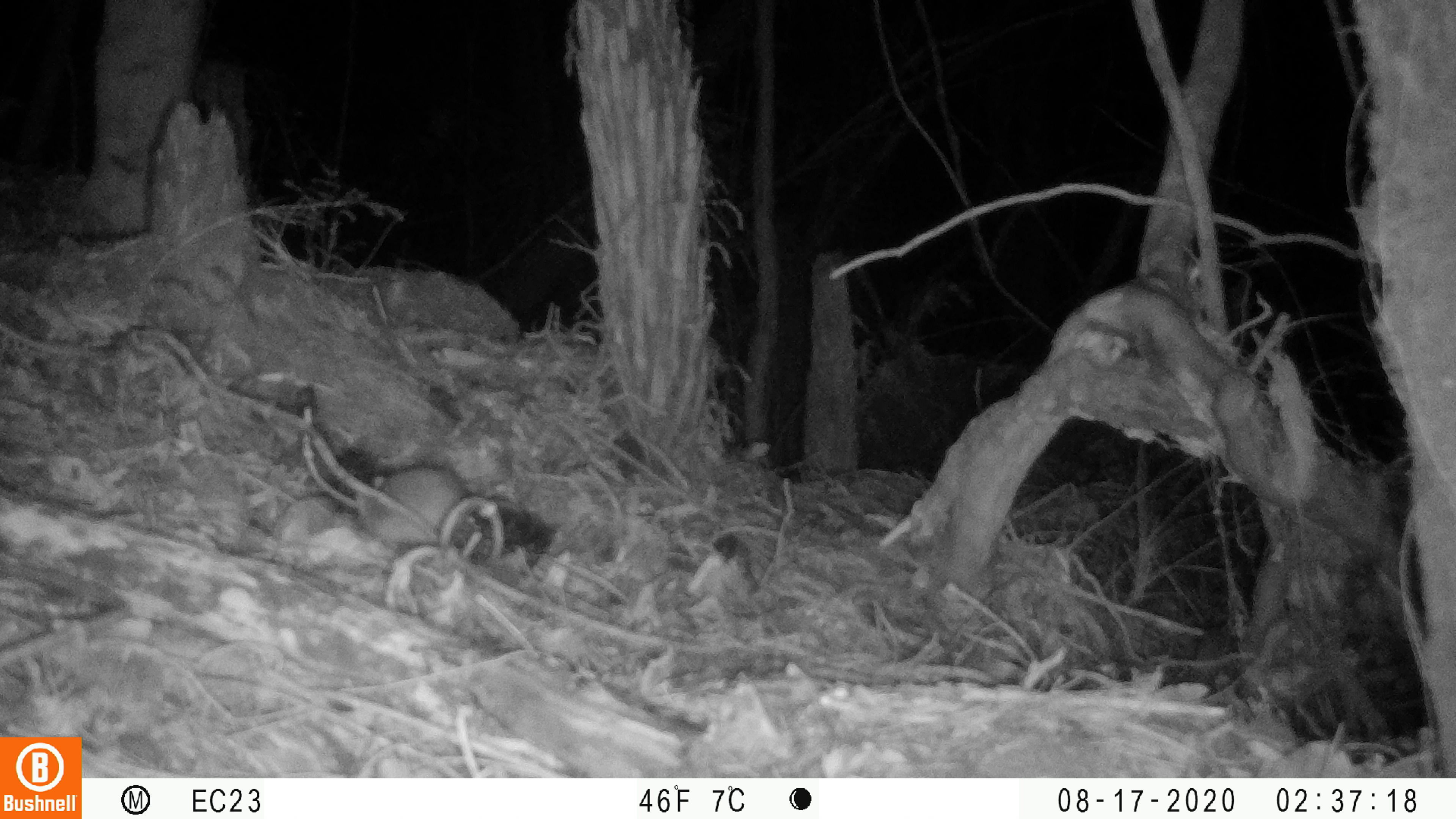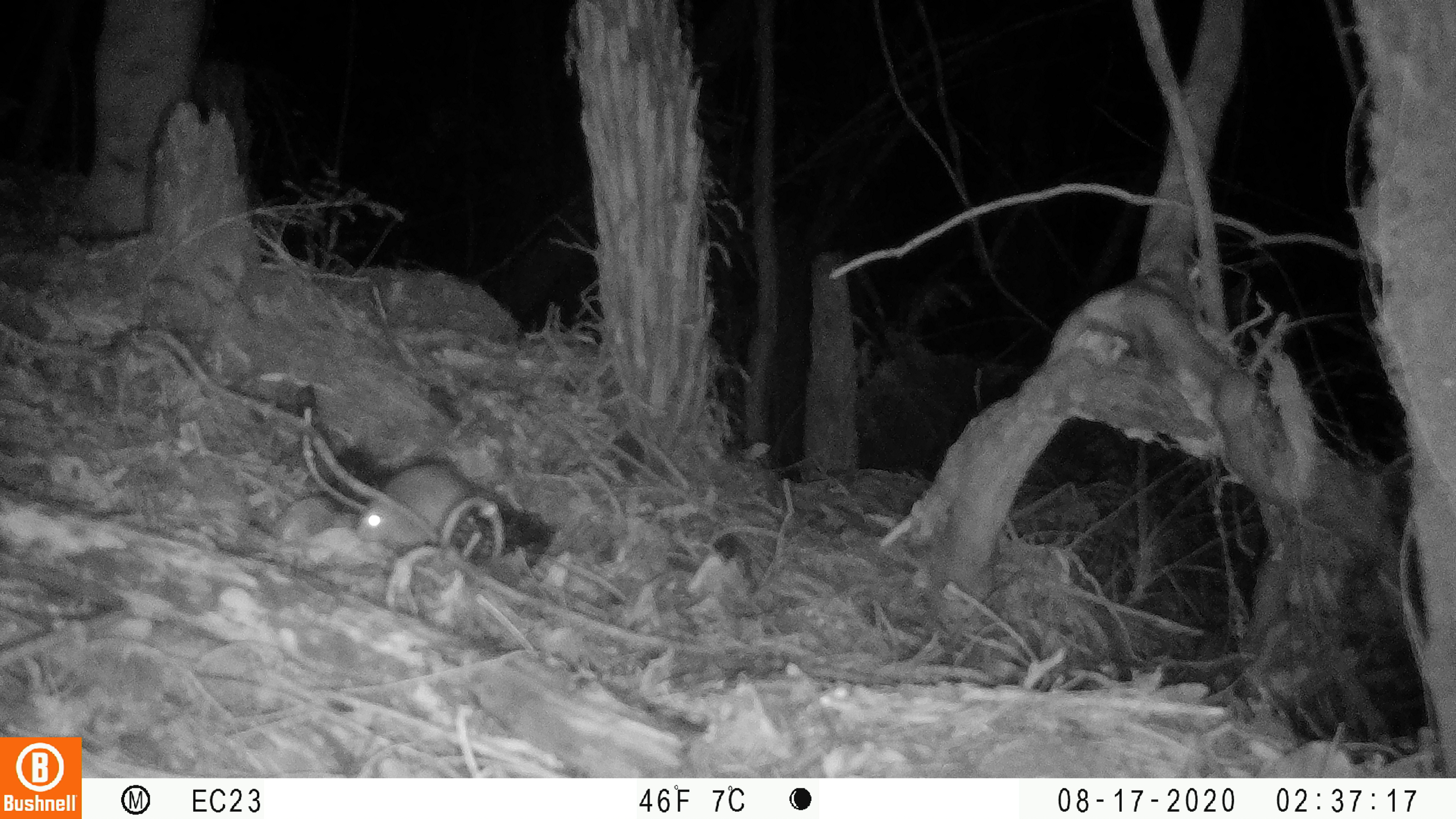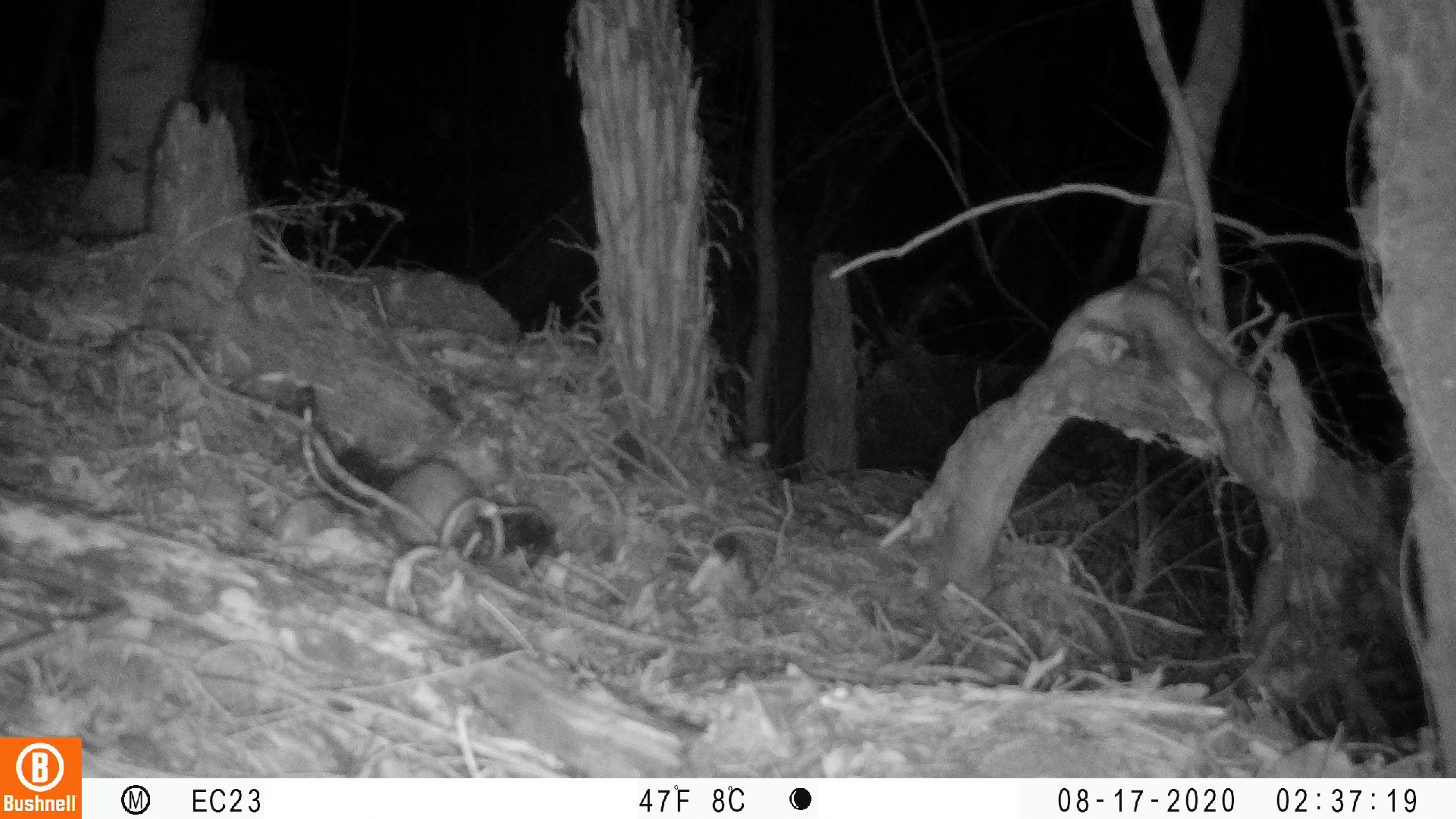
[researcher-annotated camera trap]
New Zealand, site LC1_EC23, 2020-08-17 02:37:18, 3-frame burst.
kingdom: Animalia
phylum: Chordata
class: Mammalia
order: Rodentia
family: Muridae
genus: Rattus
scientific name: Rattus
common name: rat